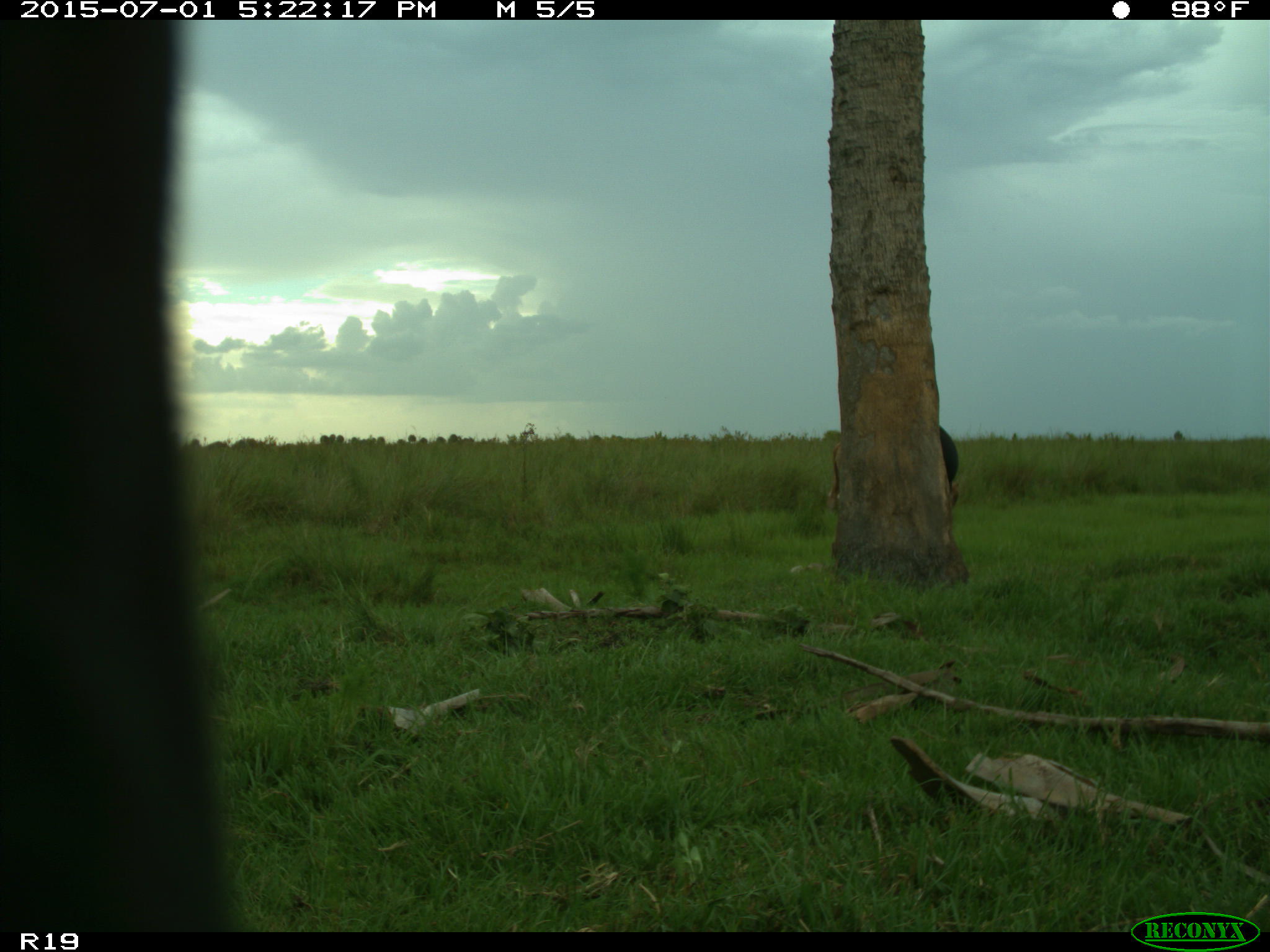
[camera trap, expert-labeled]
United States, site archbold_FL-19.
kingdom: Animalia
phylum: Chordata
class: Mammalia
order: Artiodactyla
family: Bovidae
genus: Bos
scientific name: Bos taurus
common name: domestic cow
Bos taurus (domestic cow).